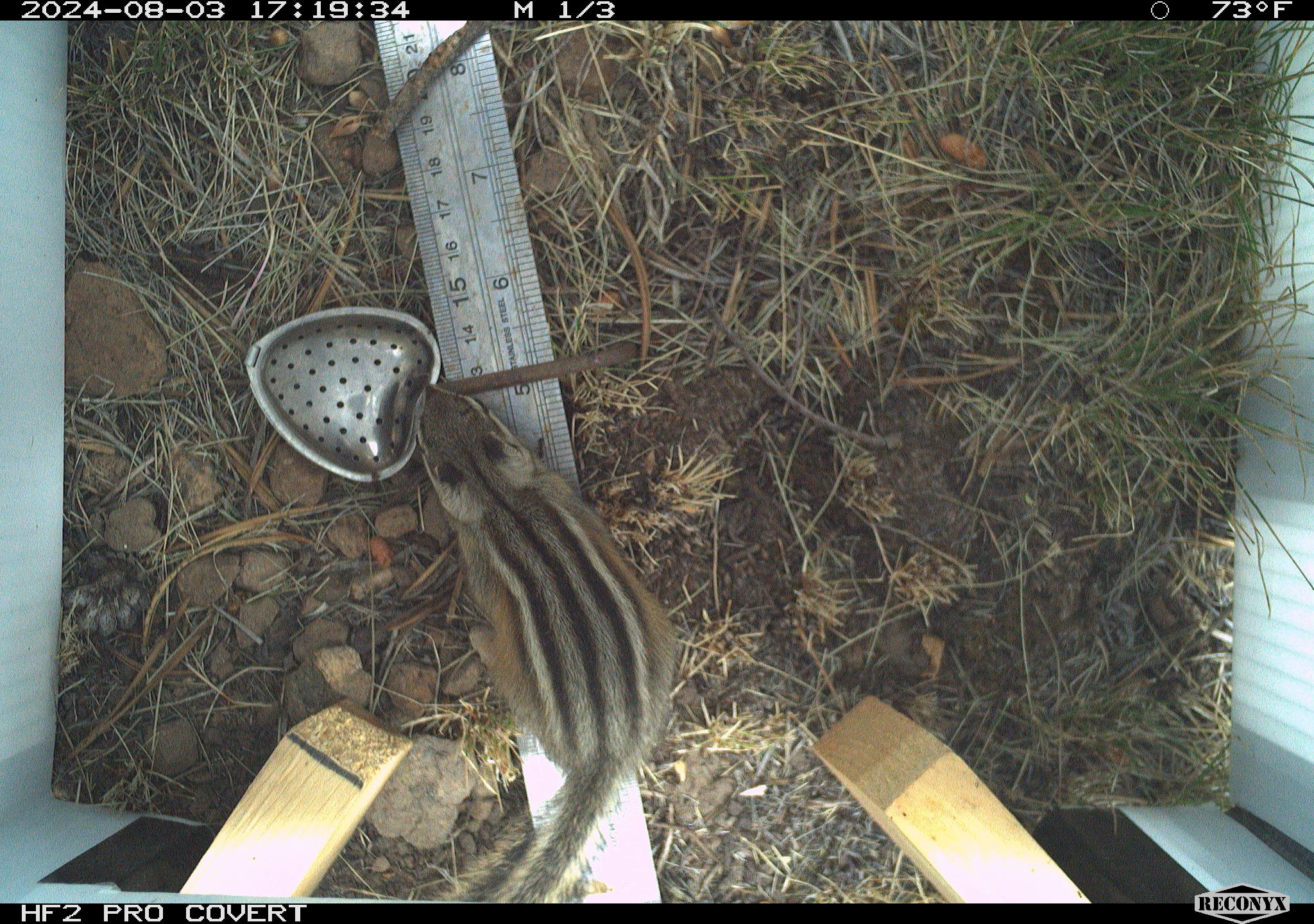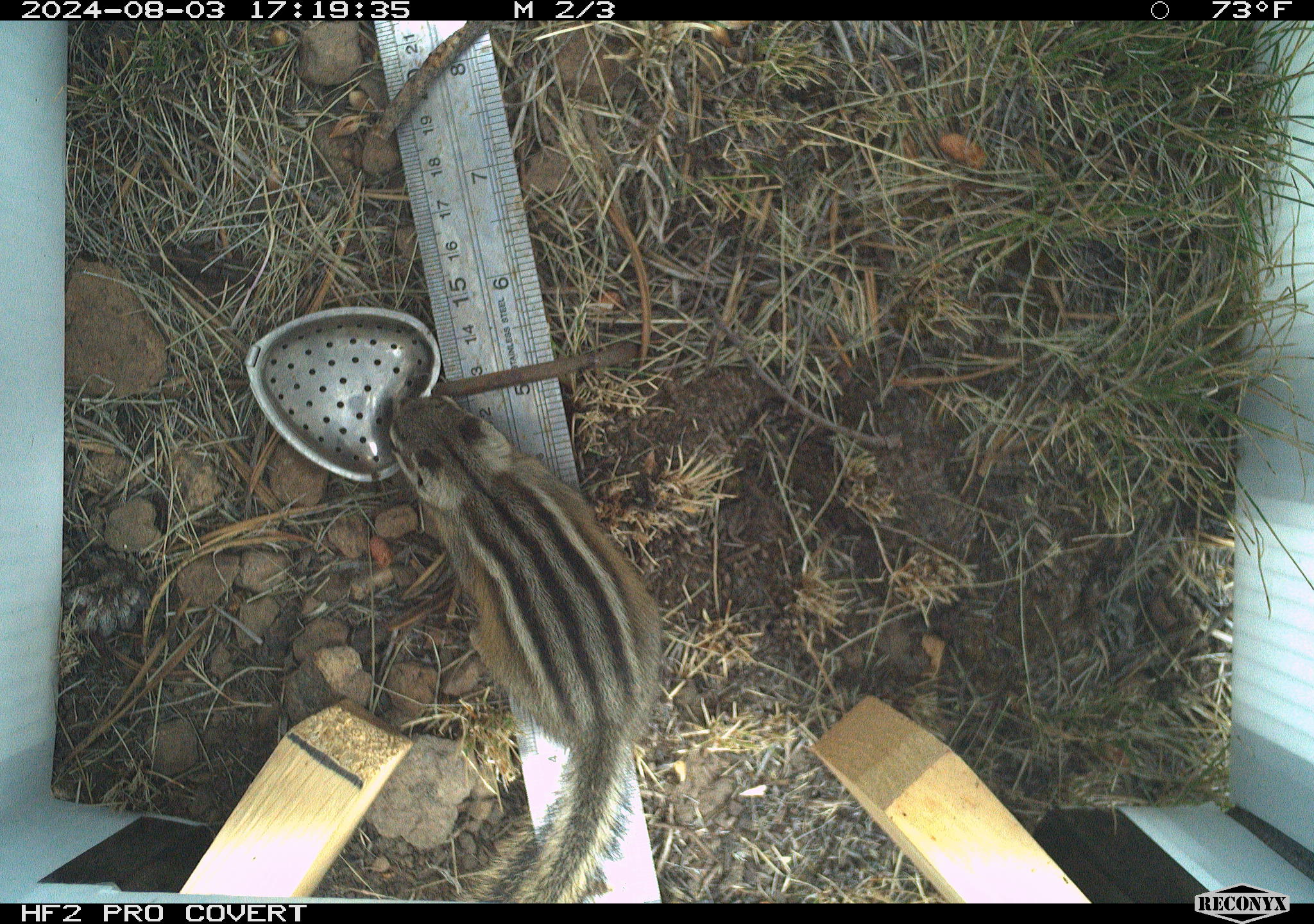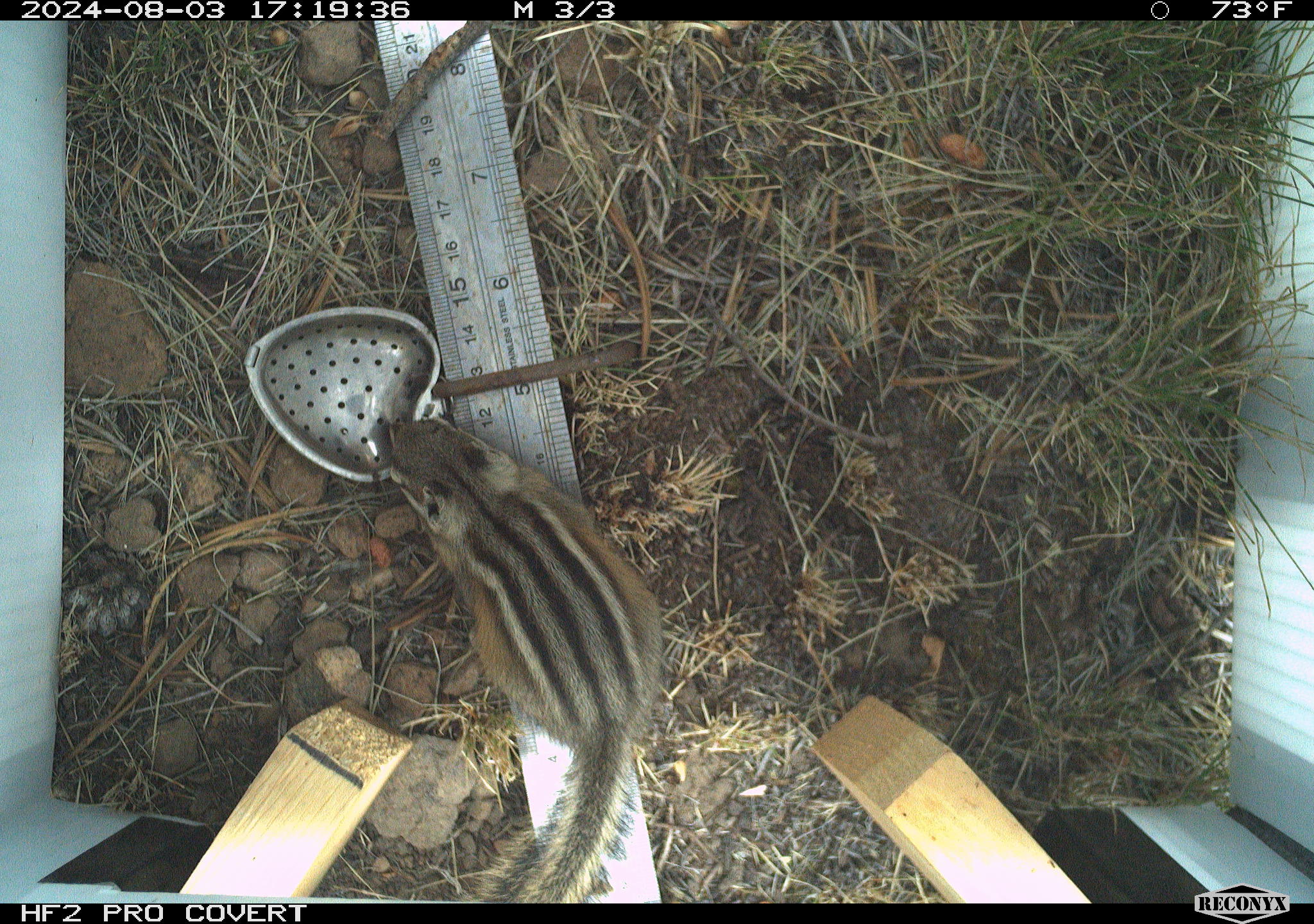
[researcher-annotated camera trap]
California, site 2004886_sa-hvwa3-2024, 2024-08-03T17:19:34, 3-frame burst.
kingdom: Animalia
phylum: Chordata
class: Mammalia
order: Rodentia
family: Sciuridae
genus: Neotamias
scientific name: Neotamias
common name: western chipmunks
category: neotamias species